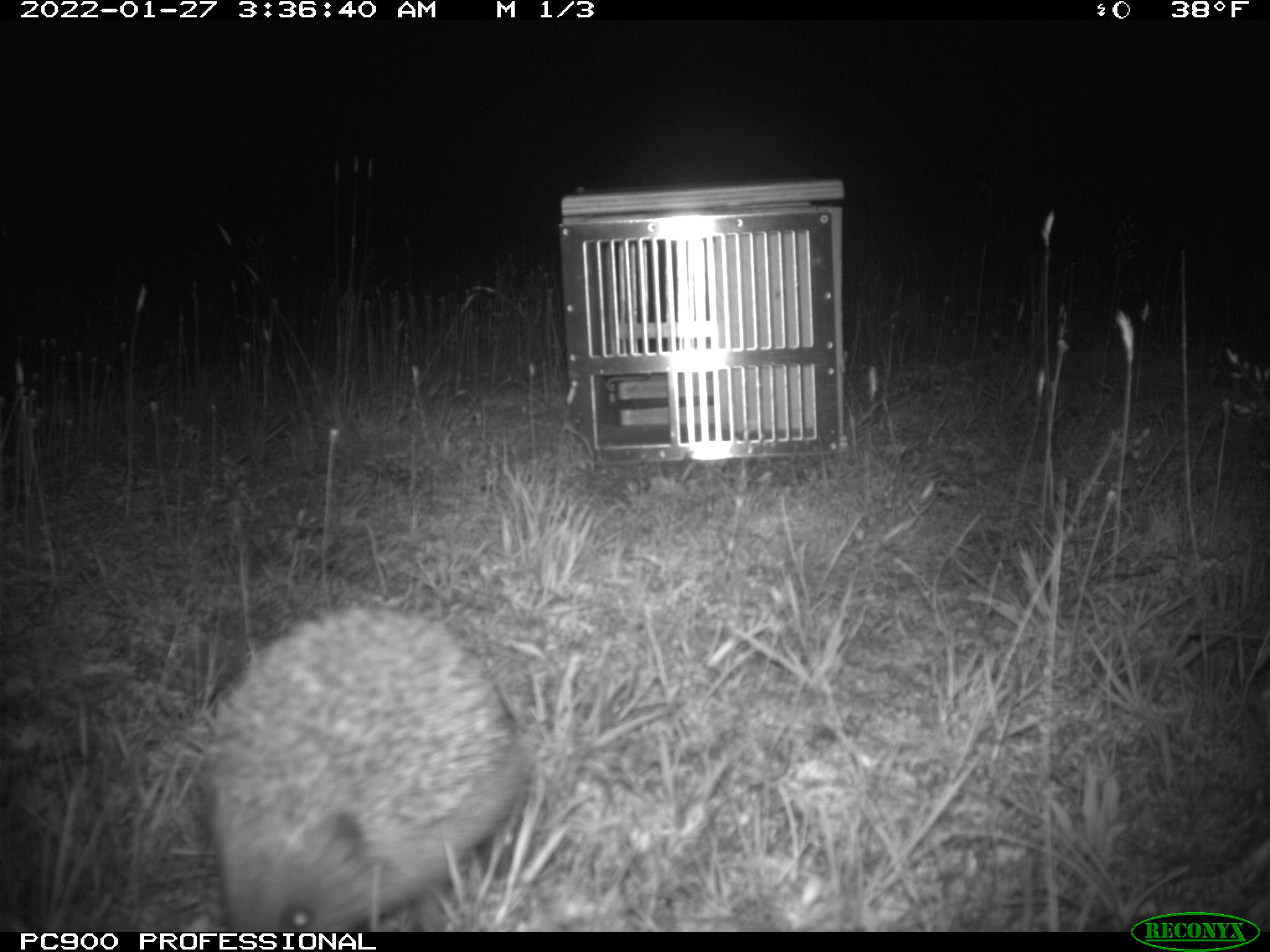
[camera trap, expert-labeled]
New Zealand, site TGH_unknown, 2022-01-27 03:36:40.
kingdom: Animalia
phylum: Chordata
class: Mammalia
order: Eulipotyphla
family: Erinaceidae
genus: Erinaceus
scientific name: Erinaceus europaeus europaeus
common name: european hedgehog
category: hedgehog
Hedgehog (european hedgehog) (Erinaceus europaeus europaeus).